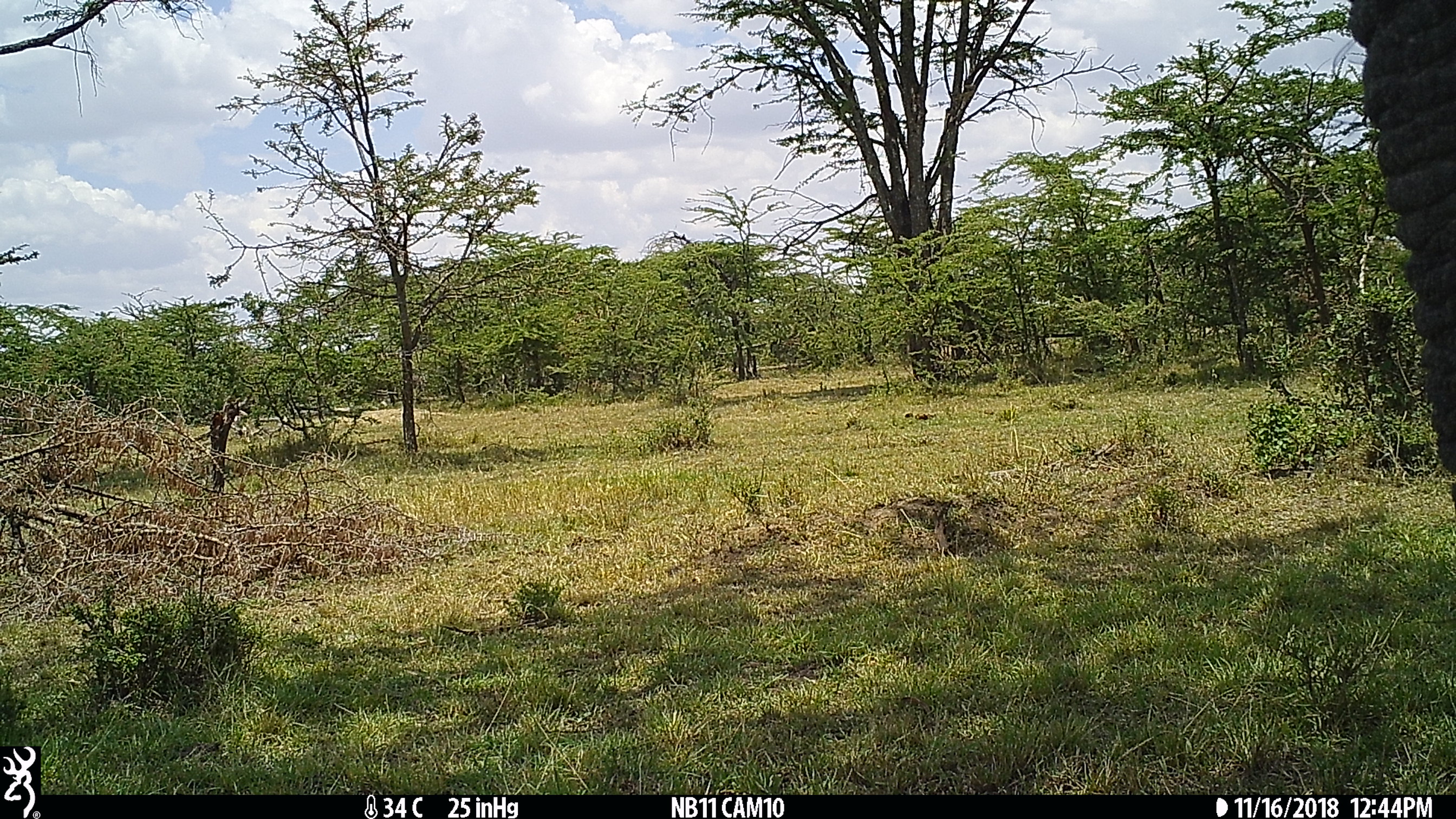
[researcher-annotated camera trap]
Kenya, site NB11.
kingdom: Animalia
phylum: Chordata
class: Mammalia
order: Proboscidea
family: Elephantidae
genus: Loxodonta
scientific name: Loxodonta africana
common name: elephant